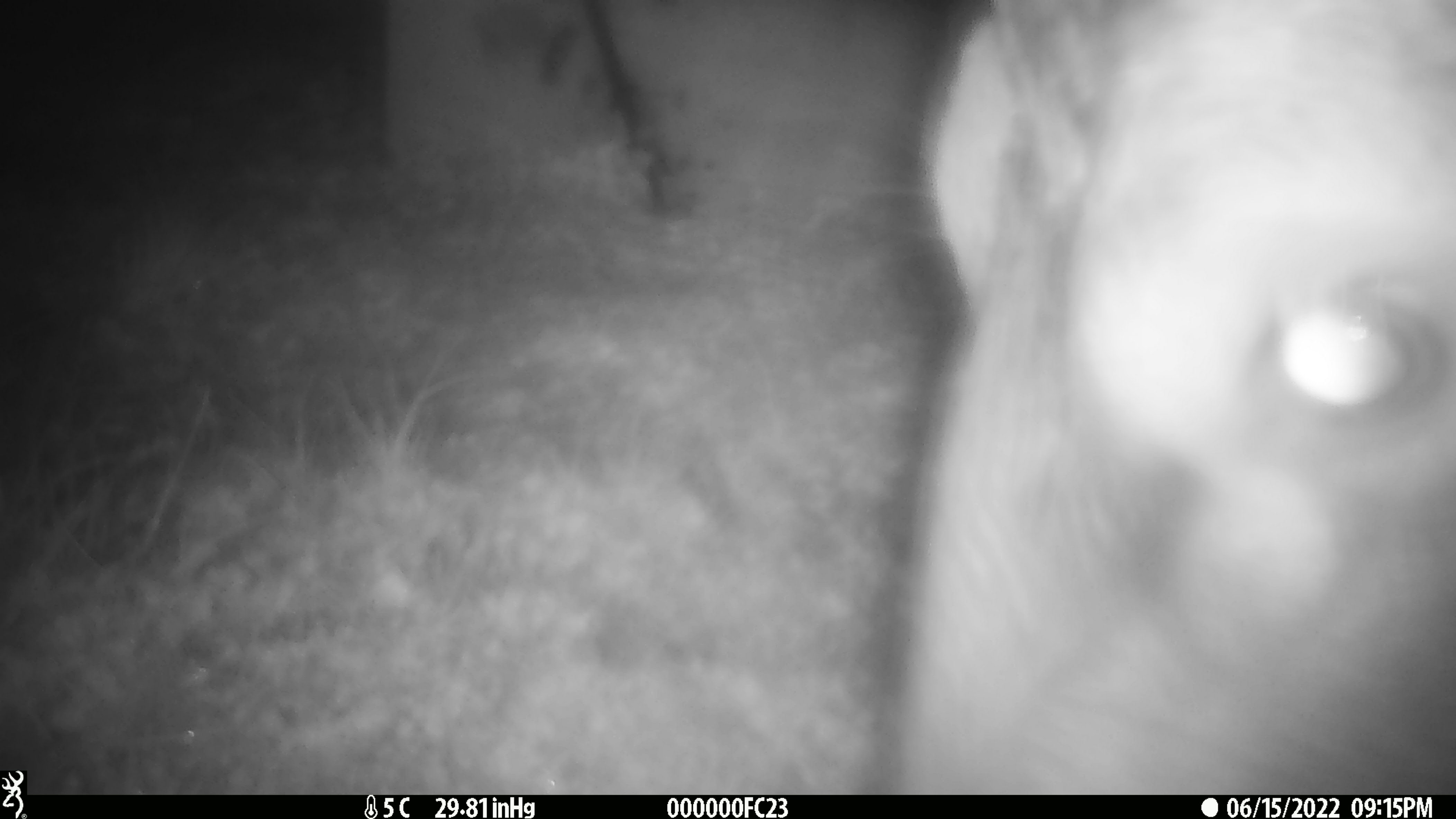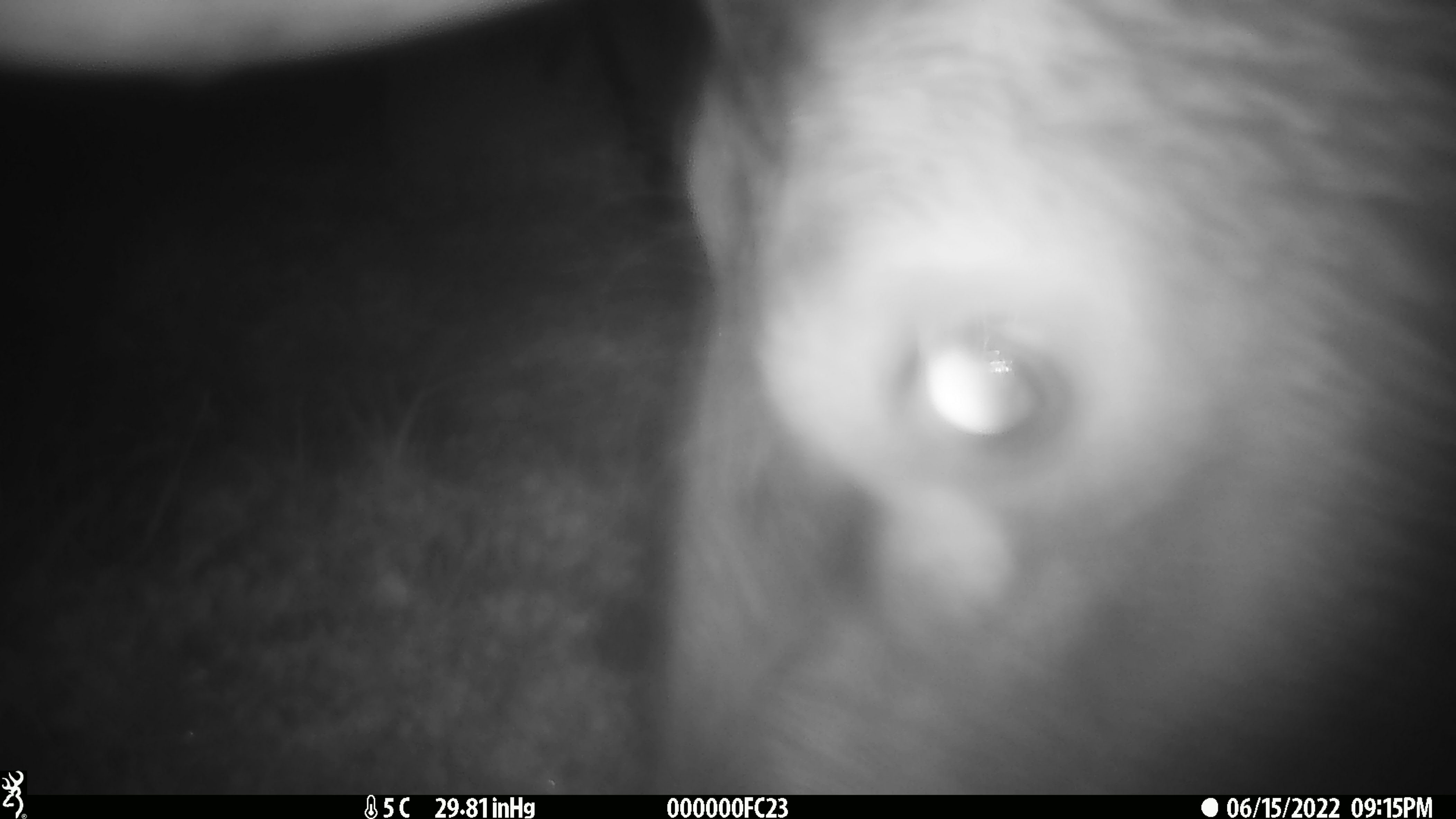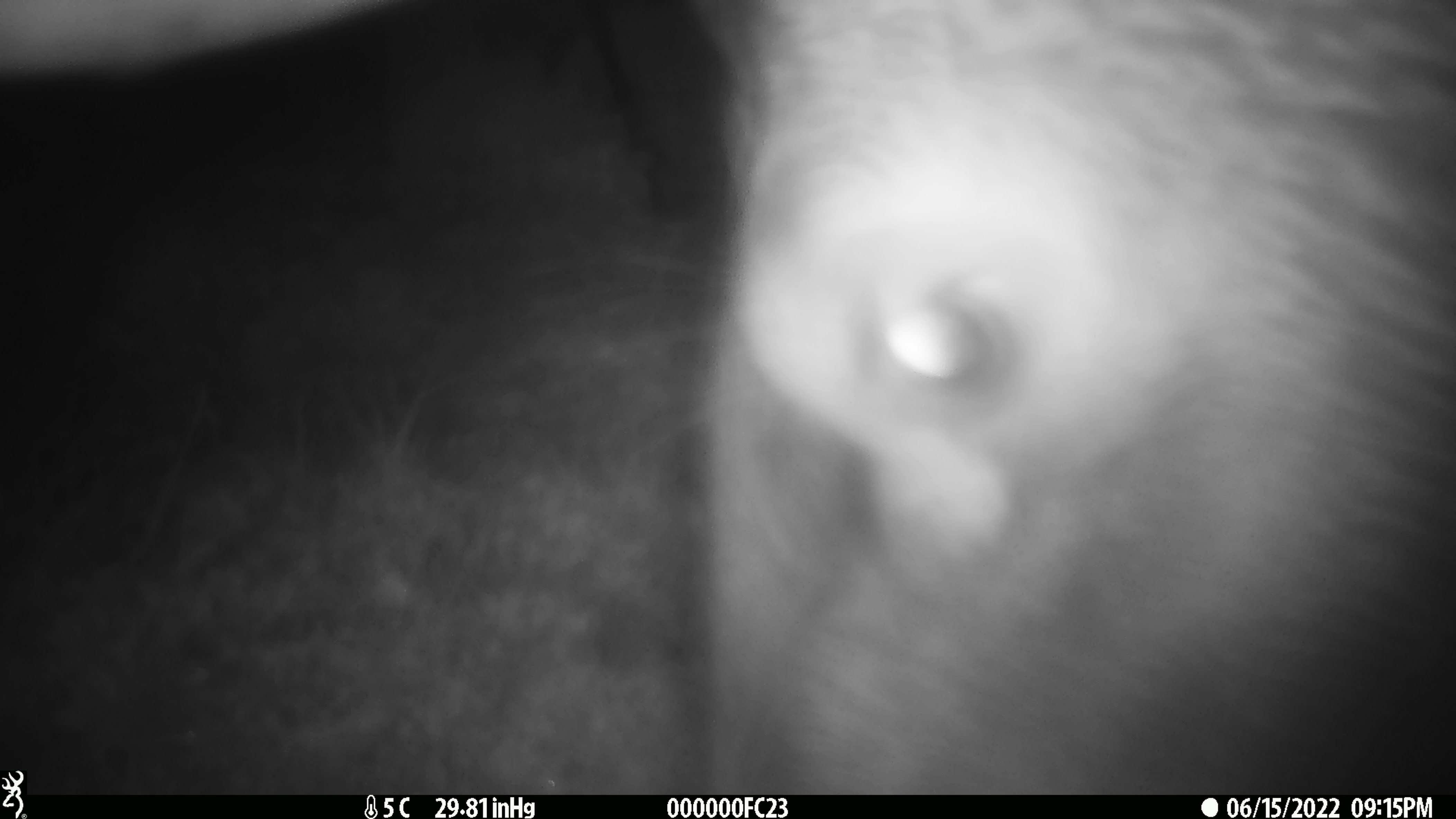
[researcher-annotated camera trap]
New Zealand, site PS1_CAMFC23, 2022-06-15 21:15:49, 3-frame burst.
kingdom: Animalia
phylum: Chordata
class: Mammalia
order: Artiodactyla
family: Cervidae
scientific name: Cervidae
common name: deer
Deer (Cervidae).